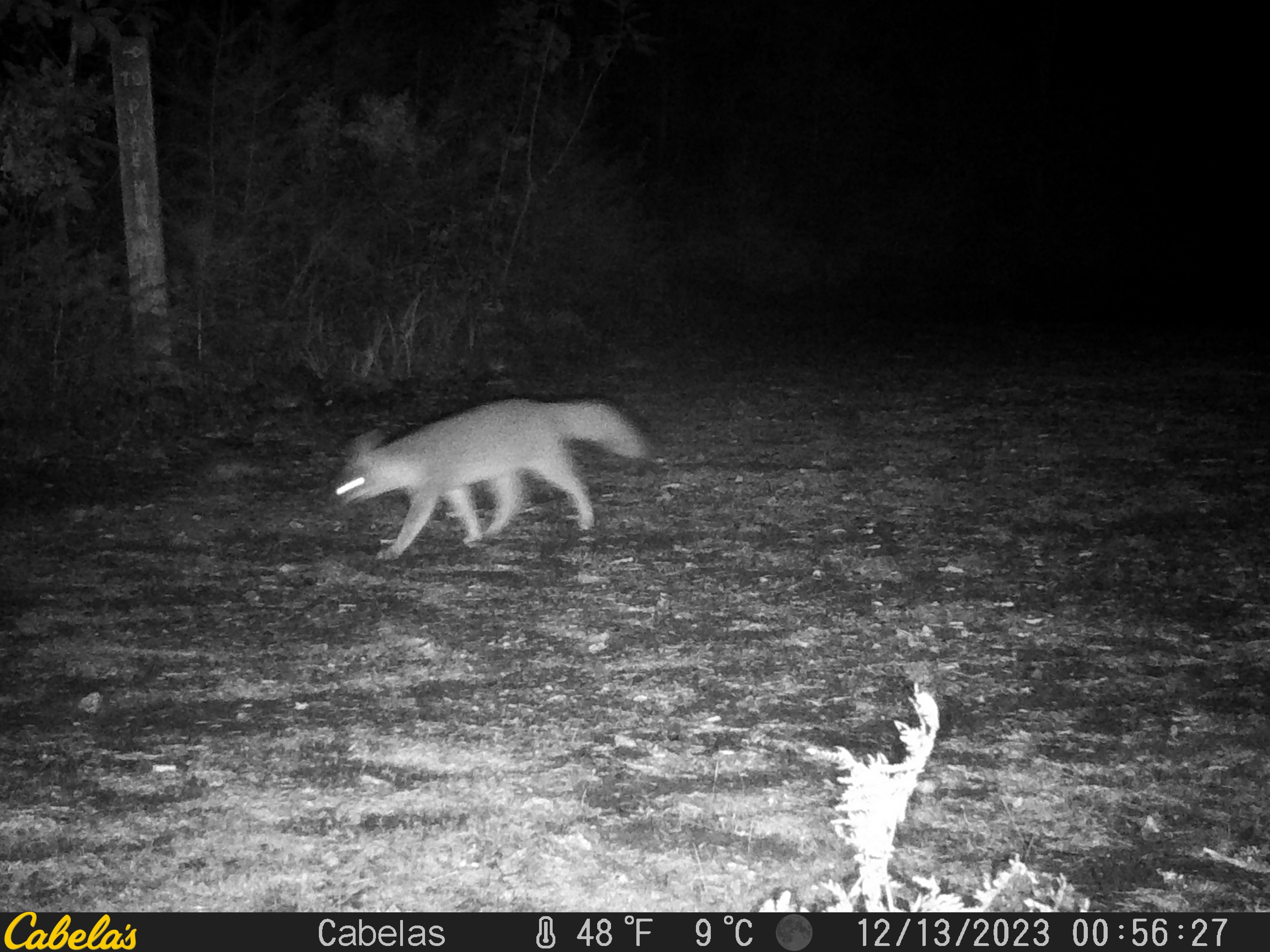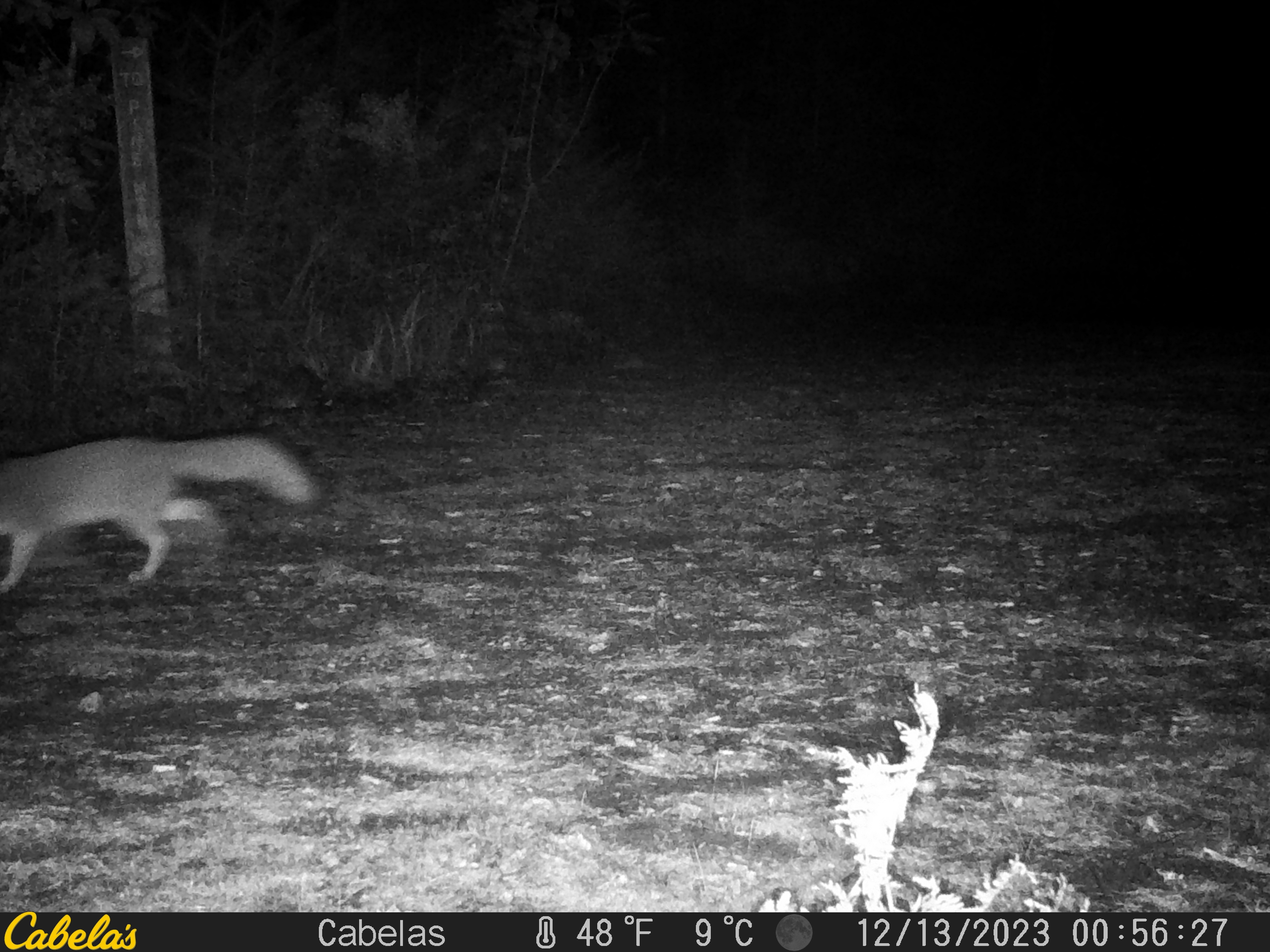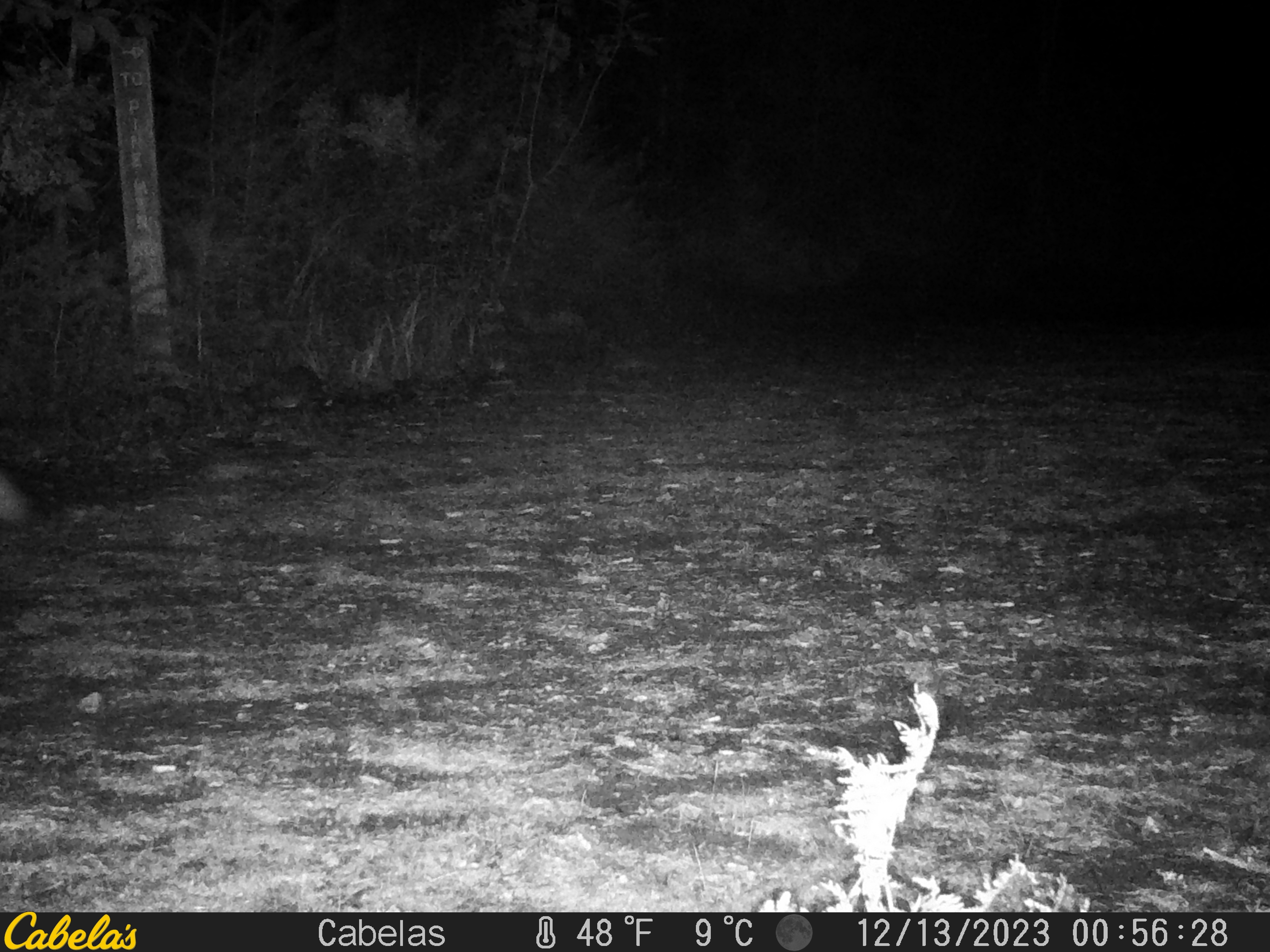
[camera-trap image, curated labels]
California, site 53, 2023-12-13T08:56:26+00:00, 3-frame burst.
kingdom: Animalia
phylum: Chordata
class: Mammalia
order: Carnivora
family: Canidae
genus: Urocyon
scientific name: Urocyon cinereoargenteus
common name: gray fox